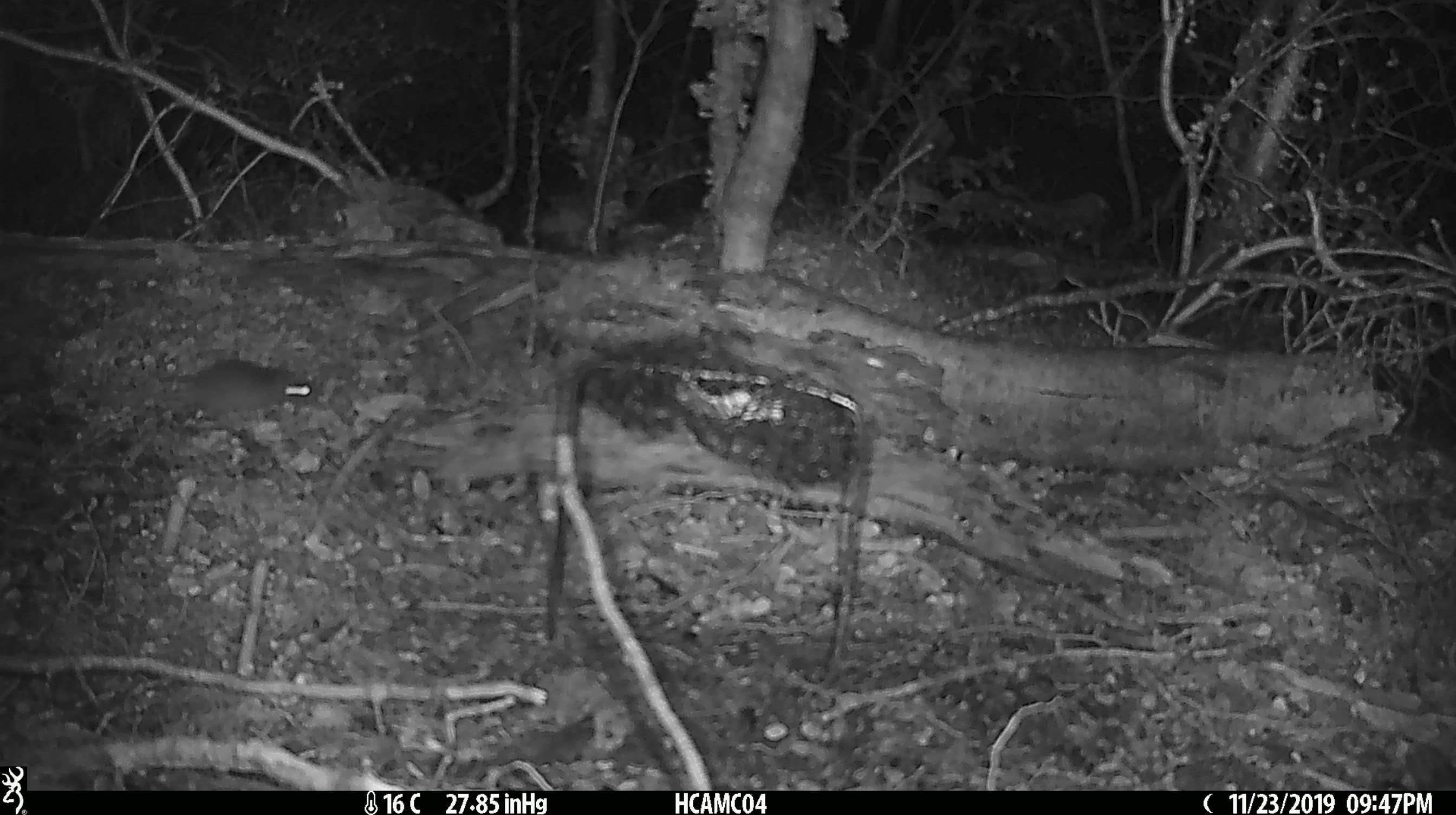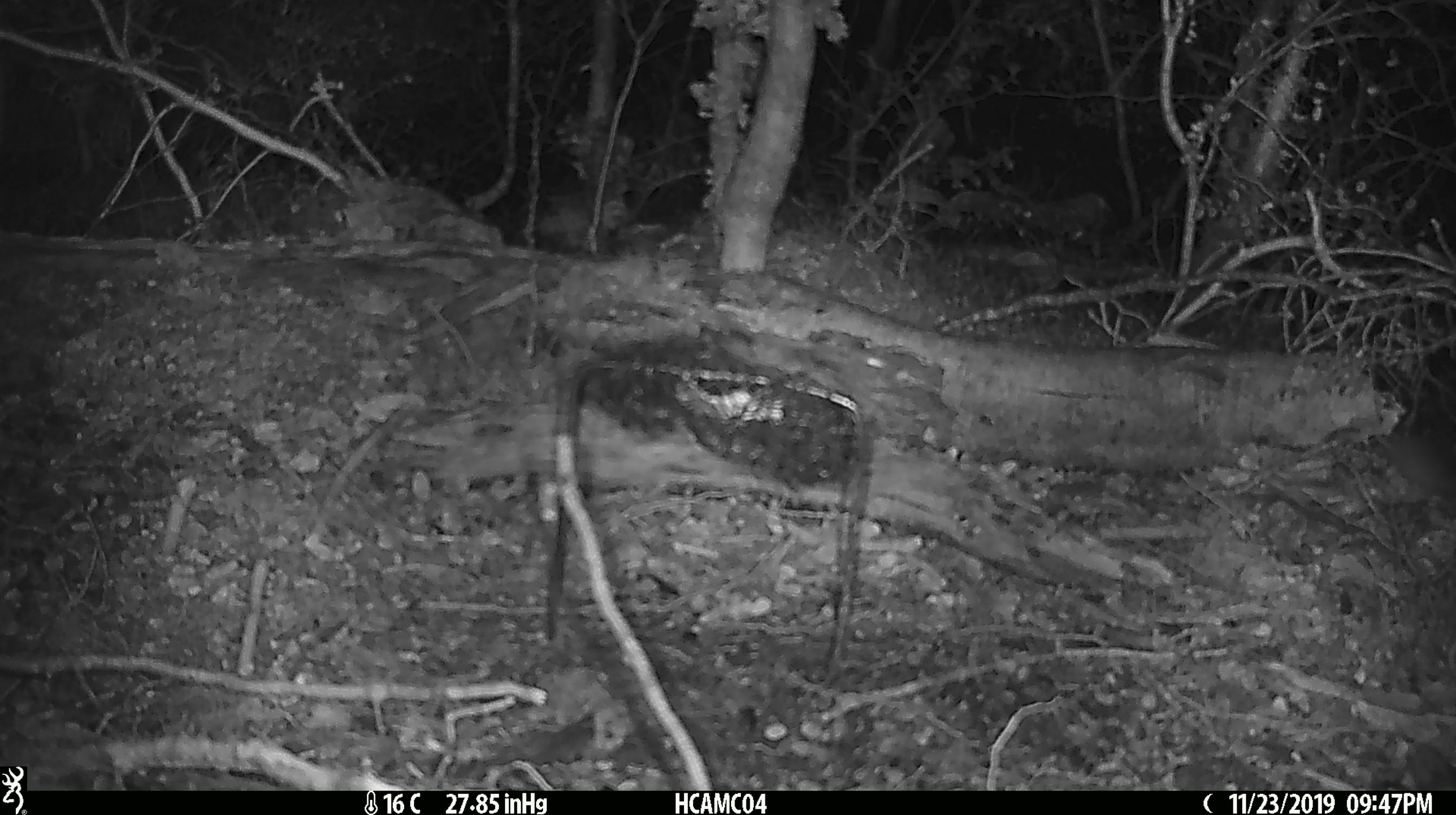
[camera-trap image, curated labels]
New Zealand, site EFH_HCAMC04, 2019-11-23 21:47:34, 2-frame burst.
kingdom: Animalia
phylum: Chordata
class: Mammalia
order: Rodentia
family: Muridae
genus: Mus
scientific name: Mus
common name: mouse